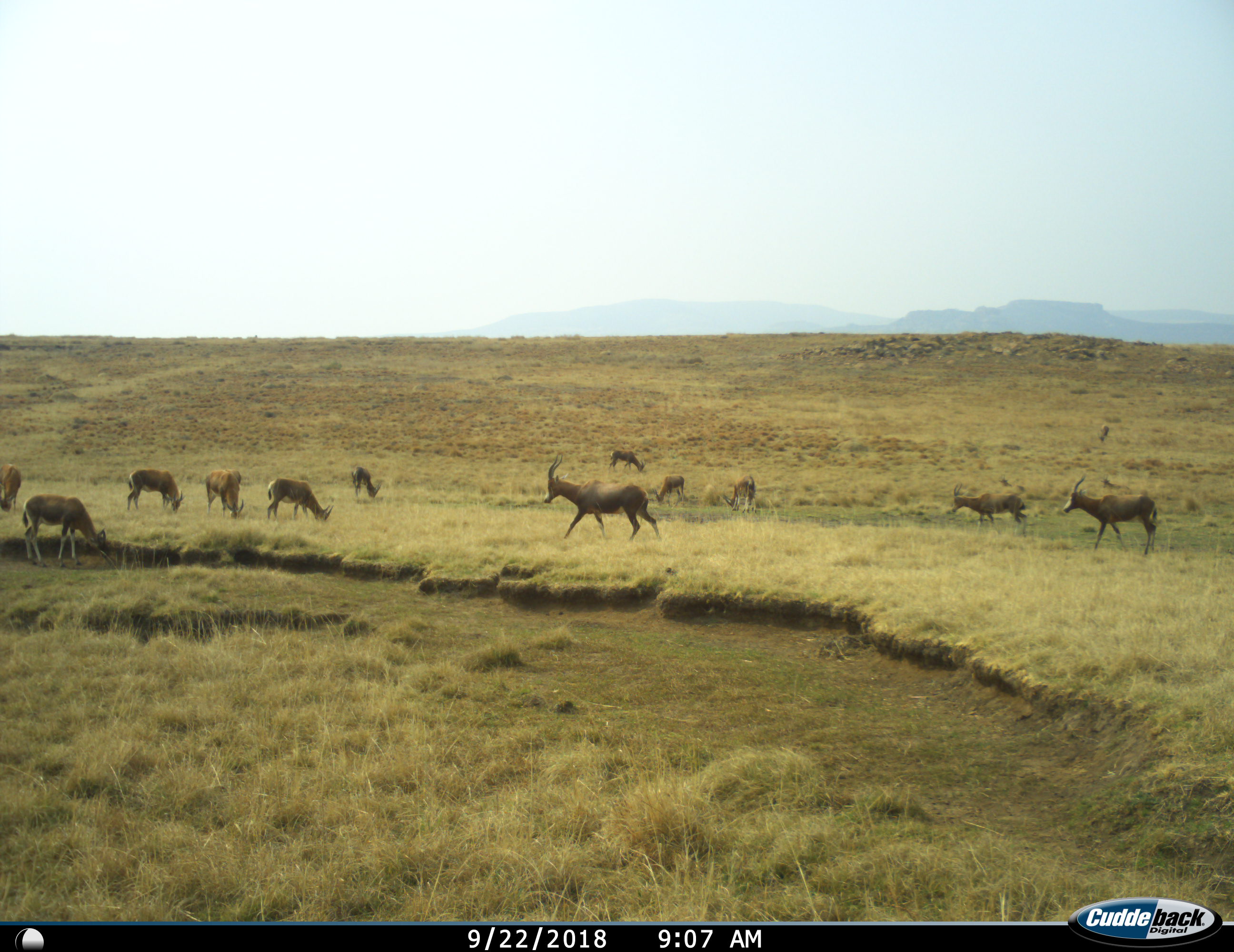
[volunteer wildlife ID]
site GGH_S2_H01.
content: unidentified animal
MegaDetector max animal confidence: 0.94